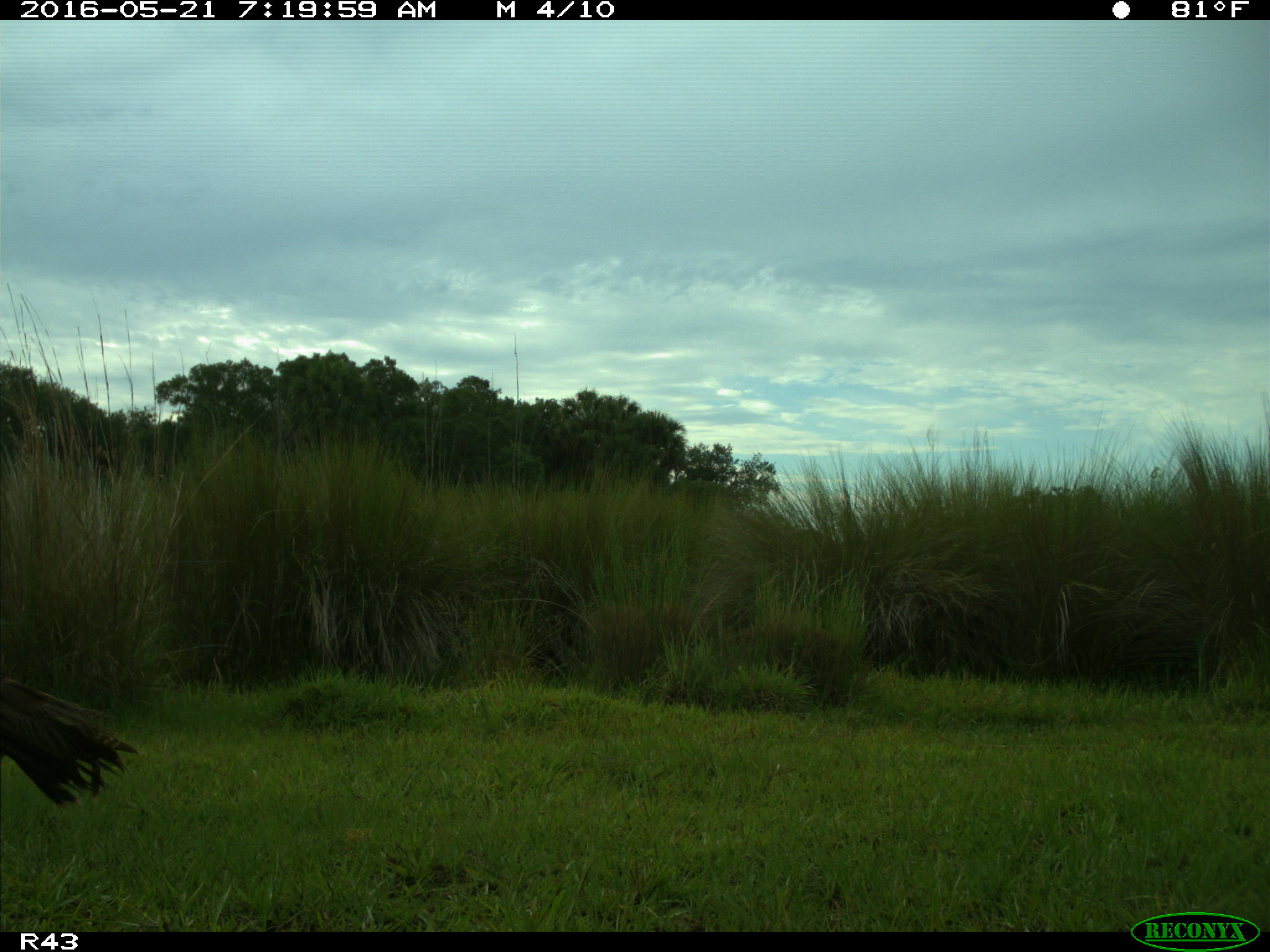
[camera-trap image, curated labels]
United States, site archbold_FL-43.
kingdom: Animalia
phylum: Chordata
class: Aves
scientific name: Aves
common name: birds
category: unidentified bird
Unidentified bird (birds) (Aves).